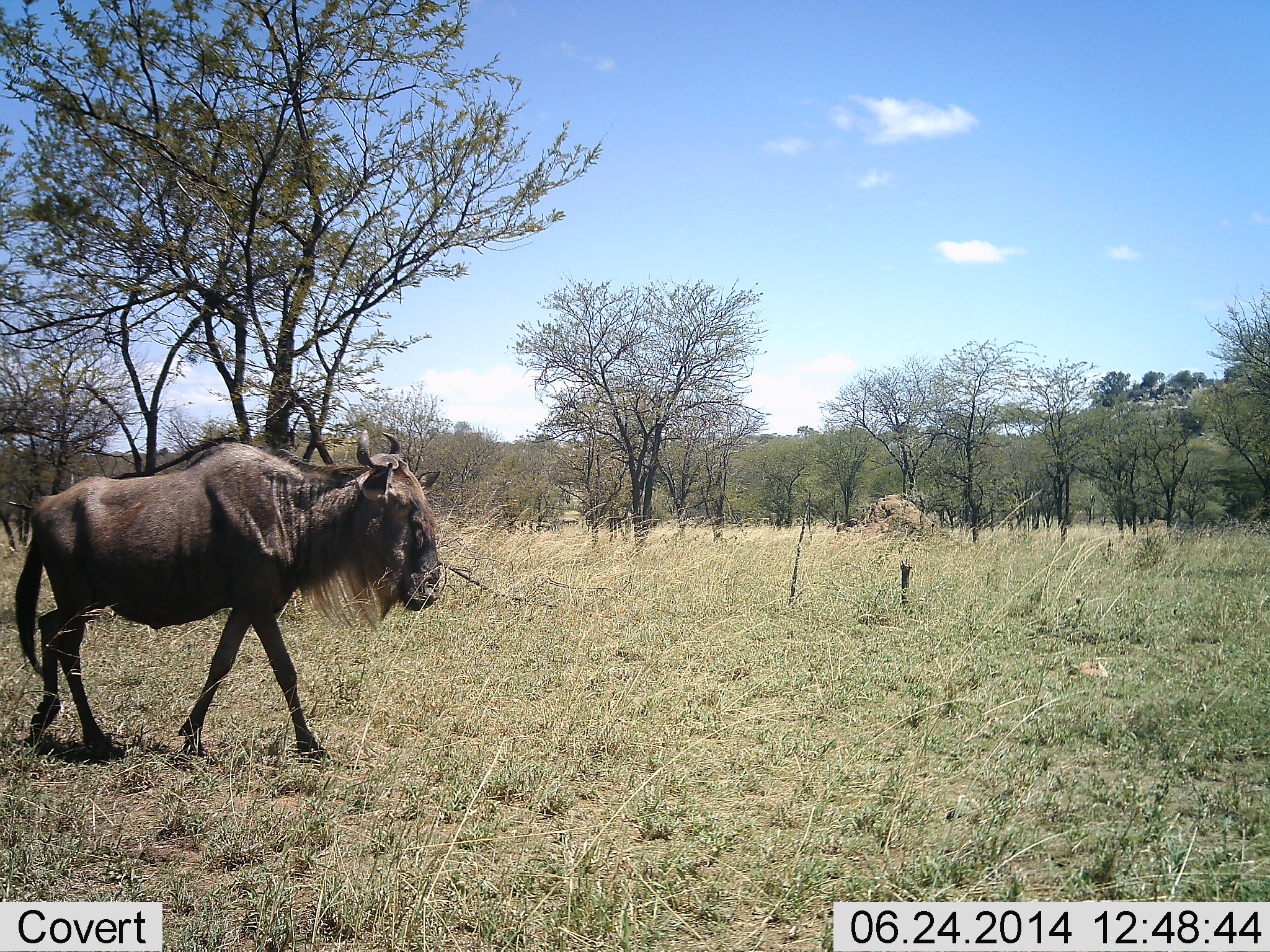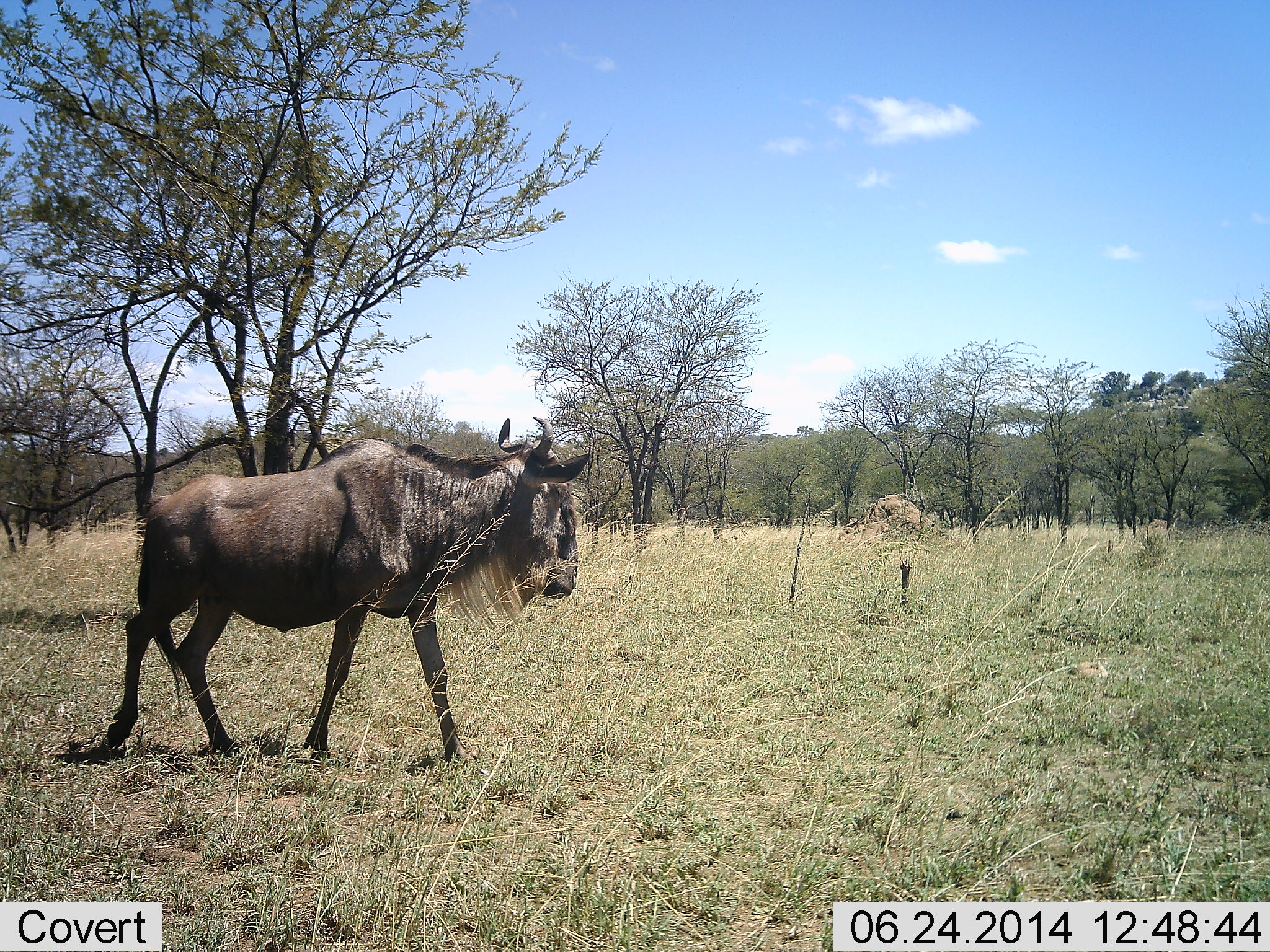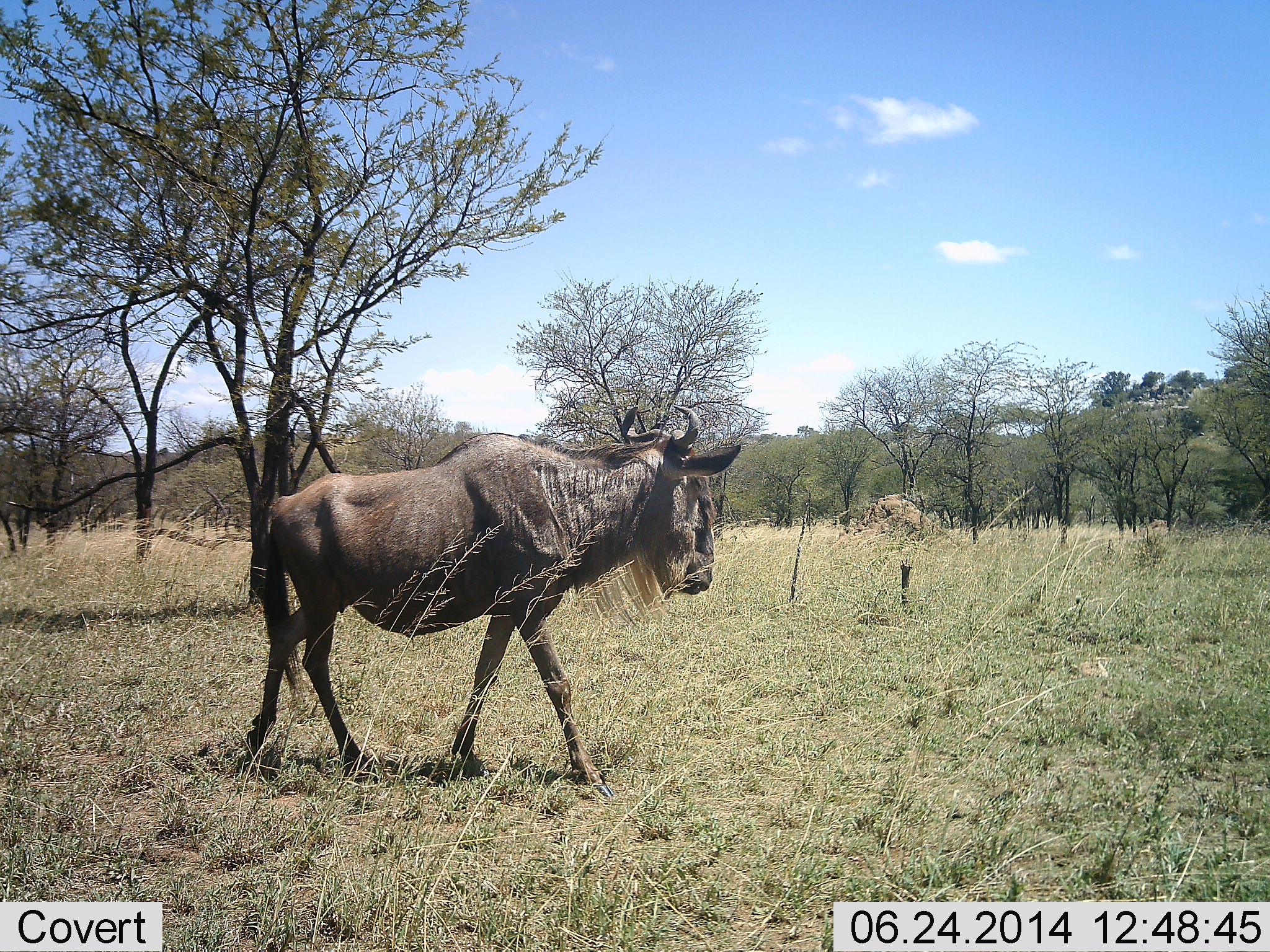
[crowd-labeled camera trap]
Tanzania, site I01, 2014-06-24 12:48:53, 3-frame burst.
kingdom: Animalia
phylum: Chordata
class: Mammalia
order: Artiodactyla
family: Bovidae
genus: Connochaetes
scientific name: Connochaetes taurinus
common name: blue wildebeest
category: wildebeest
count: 1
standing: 10%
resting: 0%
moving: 100%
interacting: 0%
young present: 0%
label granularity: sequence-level